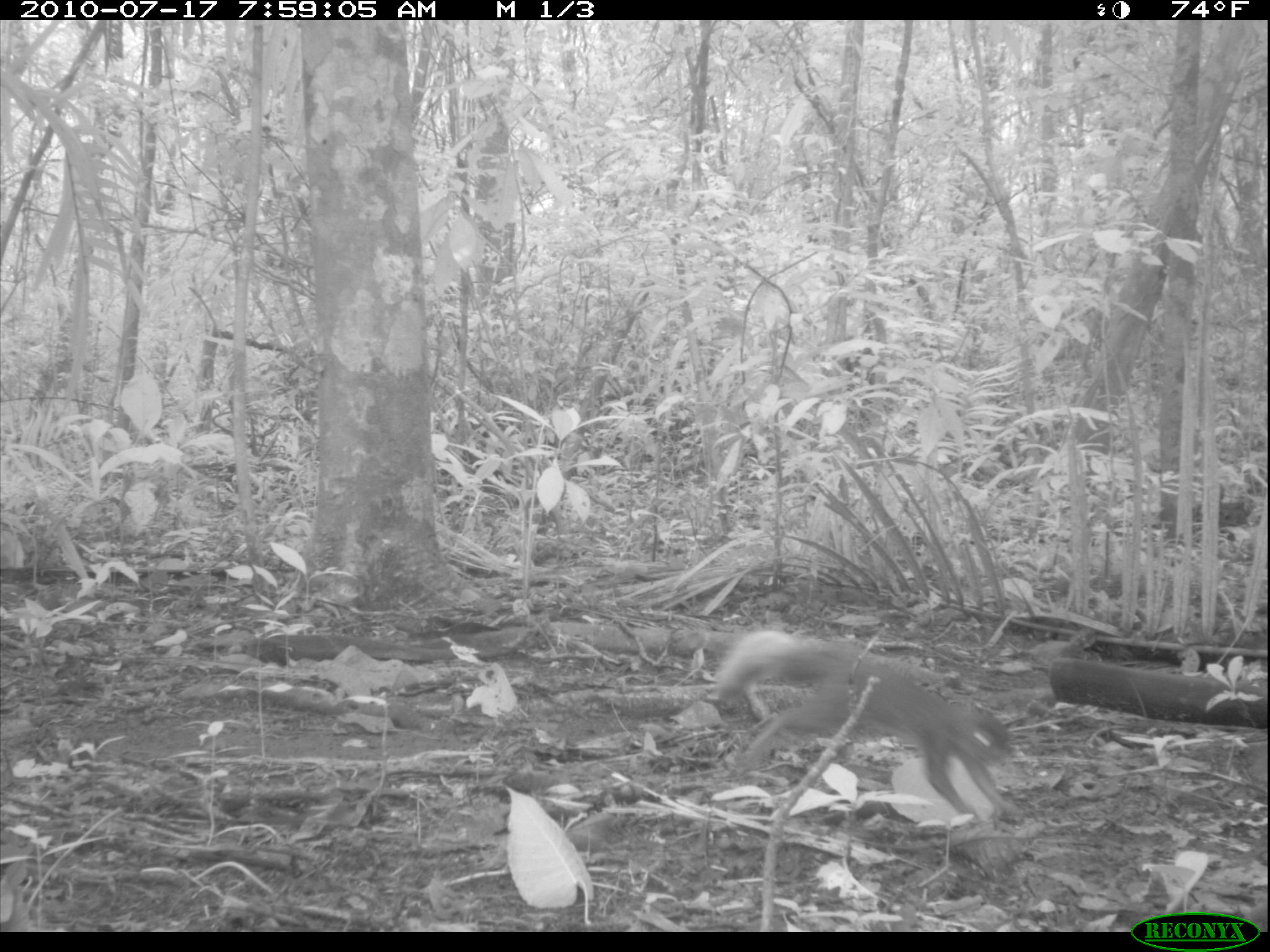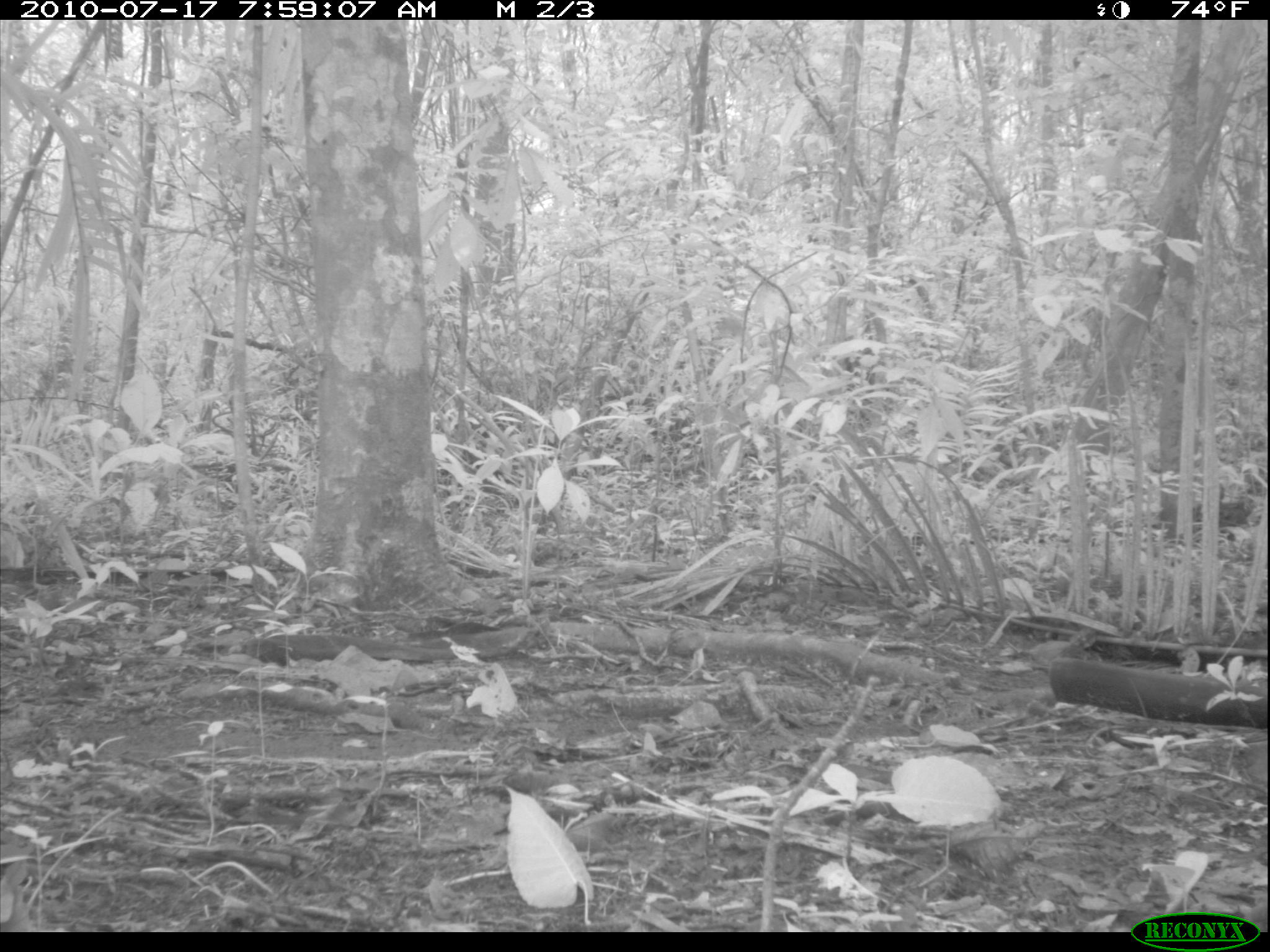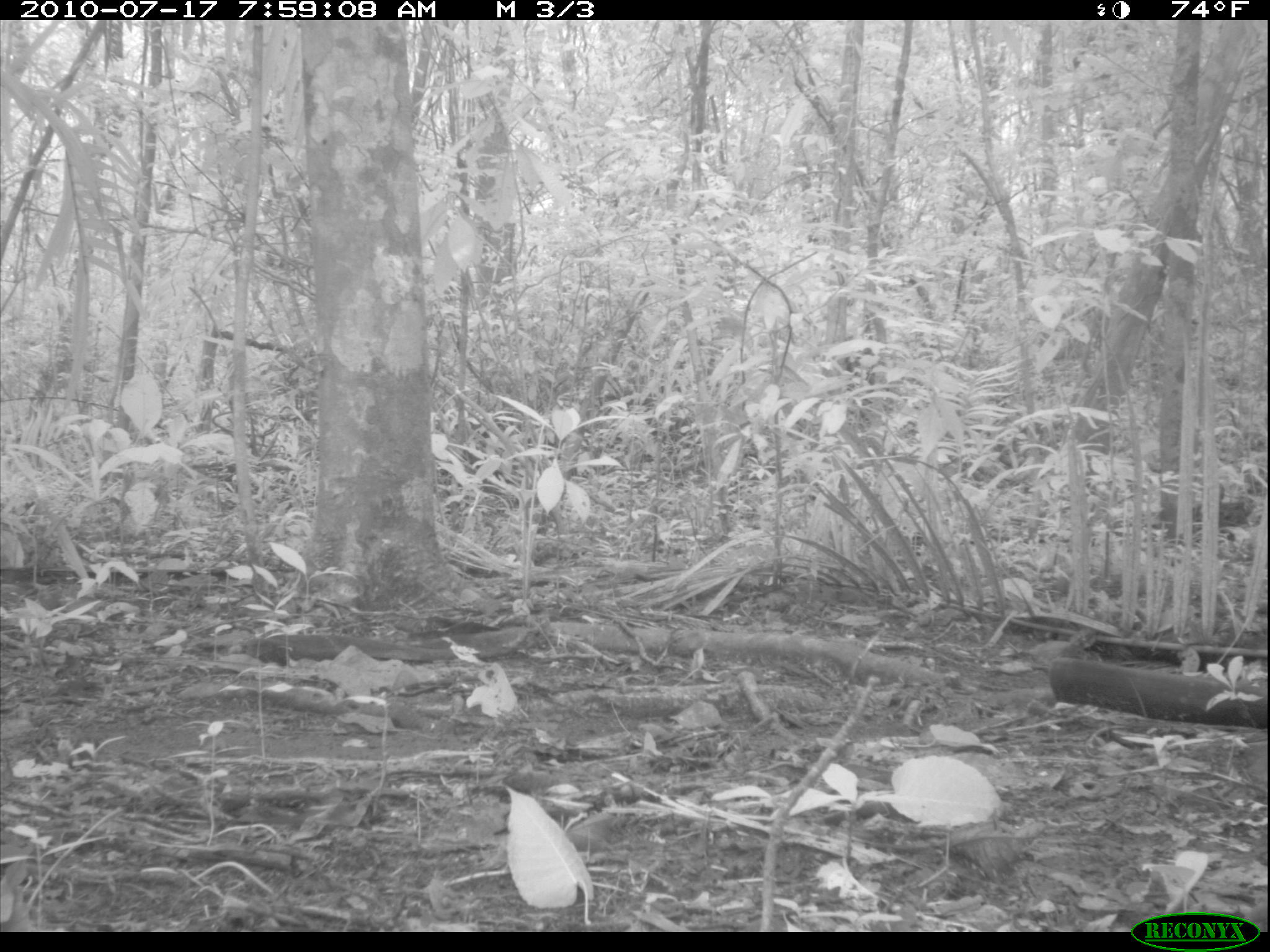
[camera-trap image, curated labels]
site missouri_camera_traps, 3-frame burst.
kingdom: Animalia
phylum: Chordata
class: Mammalia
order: Rodentia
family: Sciuridae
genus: Tamiasciurus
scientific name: Tamiasciurus hudsonicus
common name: red squirrel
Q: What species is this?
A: Red squirrel (Tamiasciurus hudsonicus).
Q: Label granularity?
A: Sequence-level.